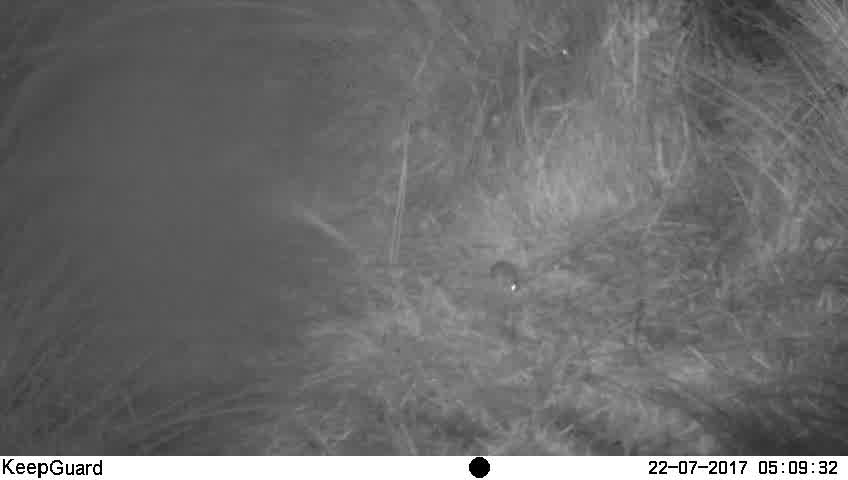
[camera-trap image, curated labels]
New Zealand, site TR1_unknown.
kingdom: Animalia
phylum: Chordata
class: Mammalia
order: Rodentia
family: Muridae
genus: Mus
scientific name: Mus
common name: mouse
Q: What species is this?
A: Mouse (Mus).